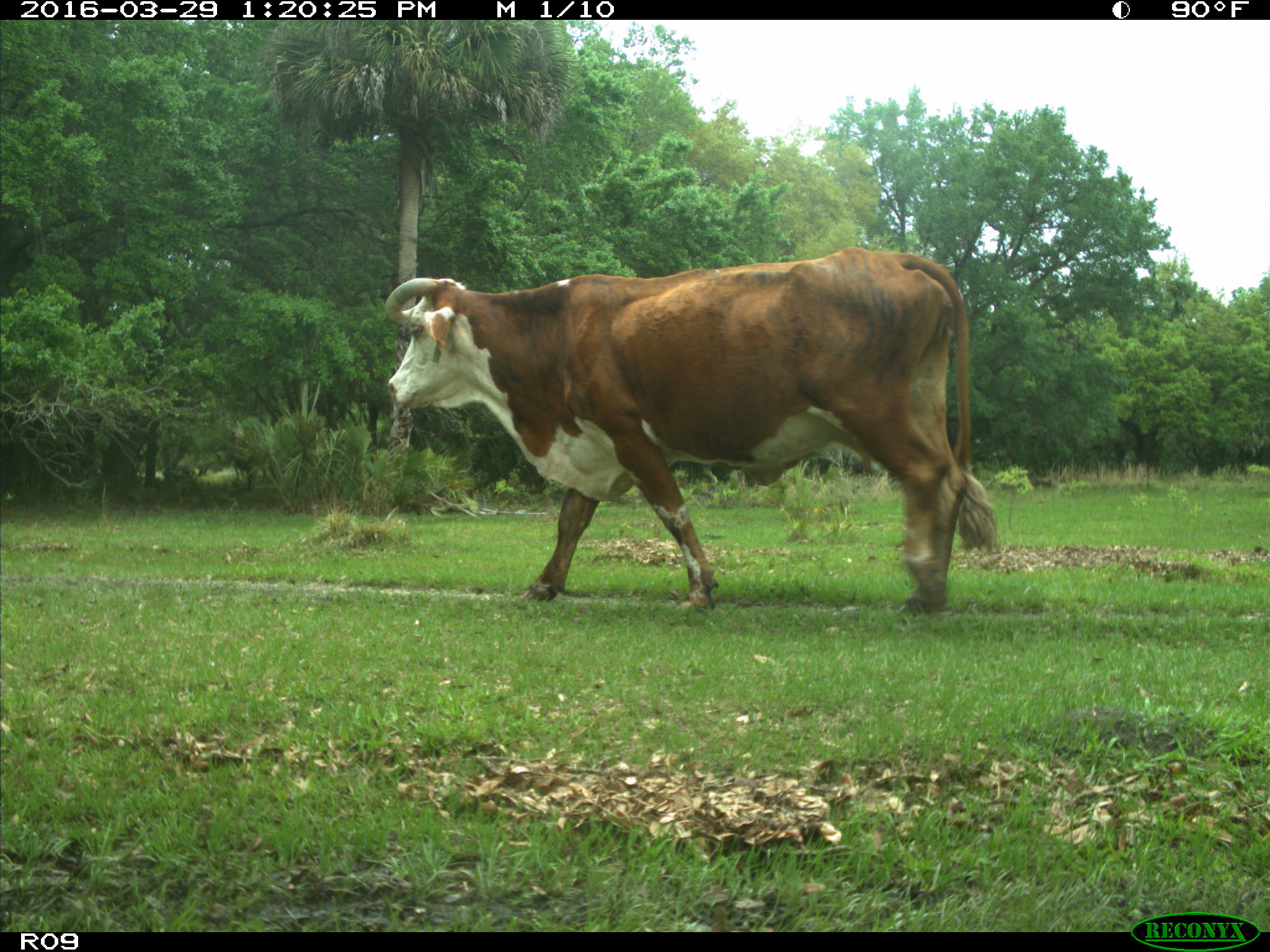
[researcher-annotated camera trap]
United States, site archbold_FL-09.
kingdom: Animalia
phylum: Chordata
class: Mammalia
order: Artiodactyla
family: Bovidae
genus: Bos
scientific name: Bos taurus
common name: domestic cow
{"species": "Bos taurus (domestic cow)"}